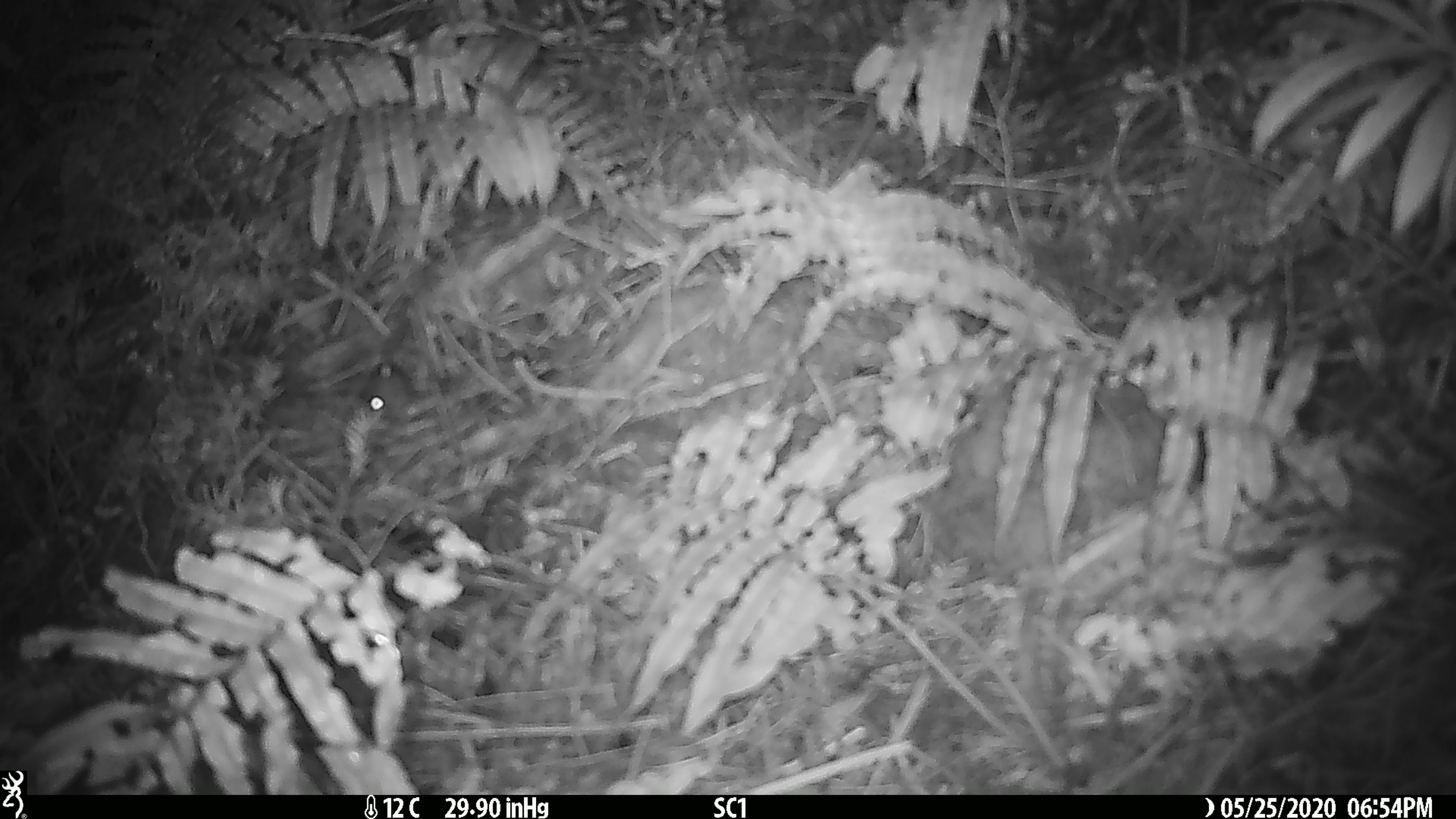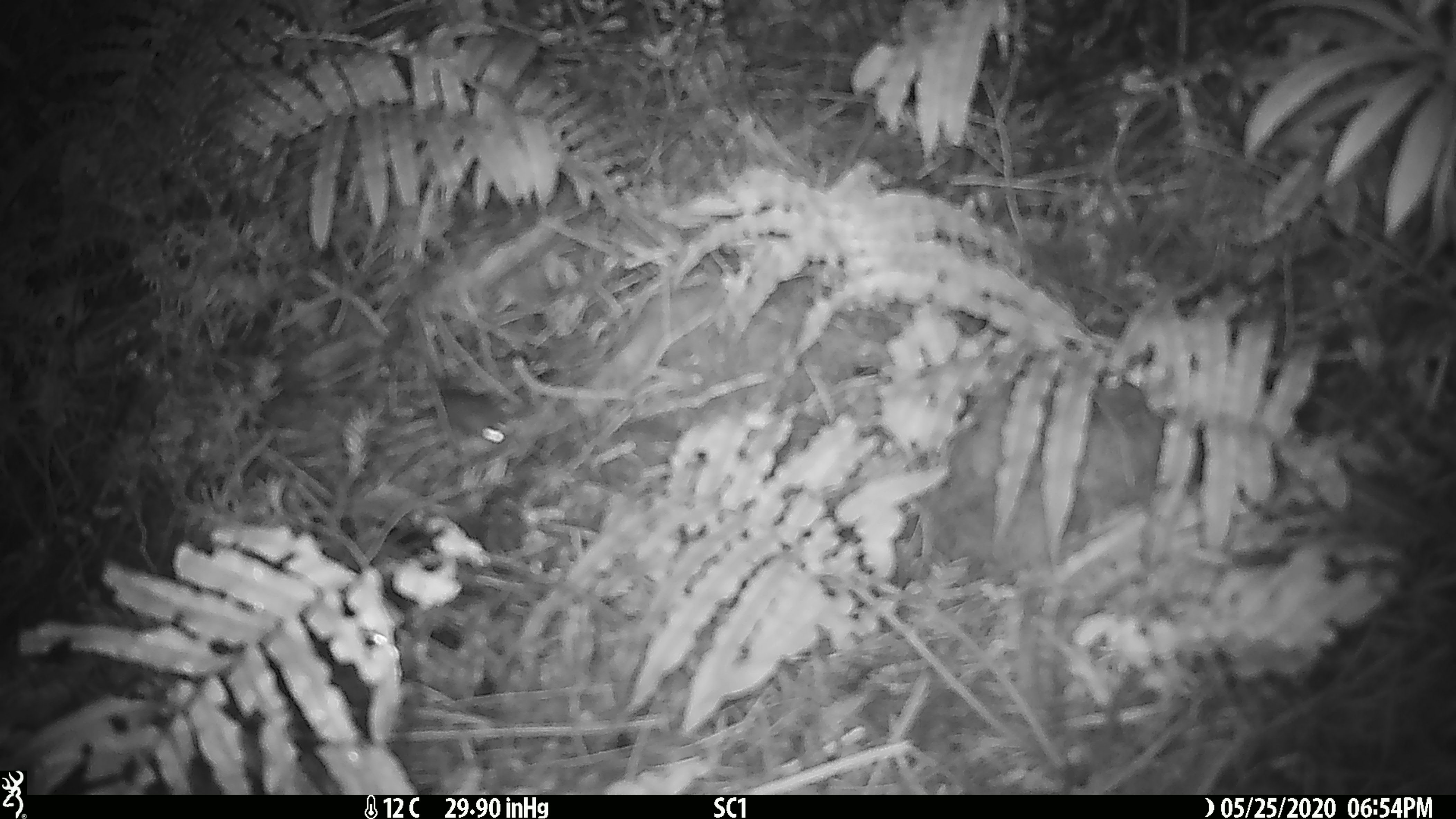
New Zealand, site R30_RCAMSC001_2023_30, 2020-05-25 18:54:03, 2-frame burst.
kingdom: Animalia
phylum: Chordata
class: Mammalia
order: Rodentia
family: Muridae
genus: Mus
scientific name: Mus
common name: mouse